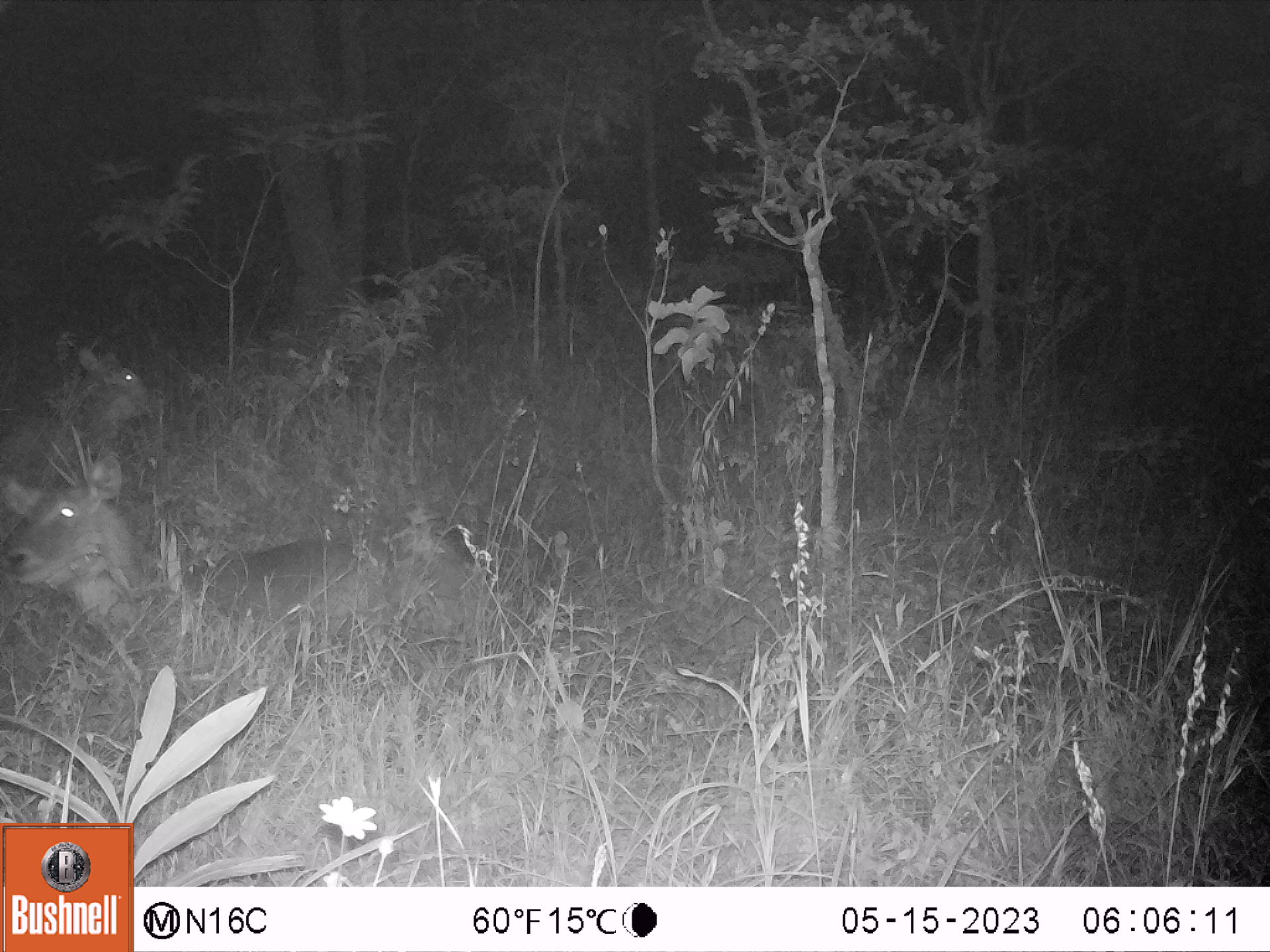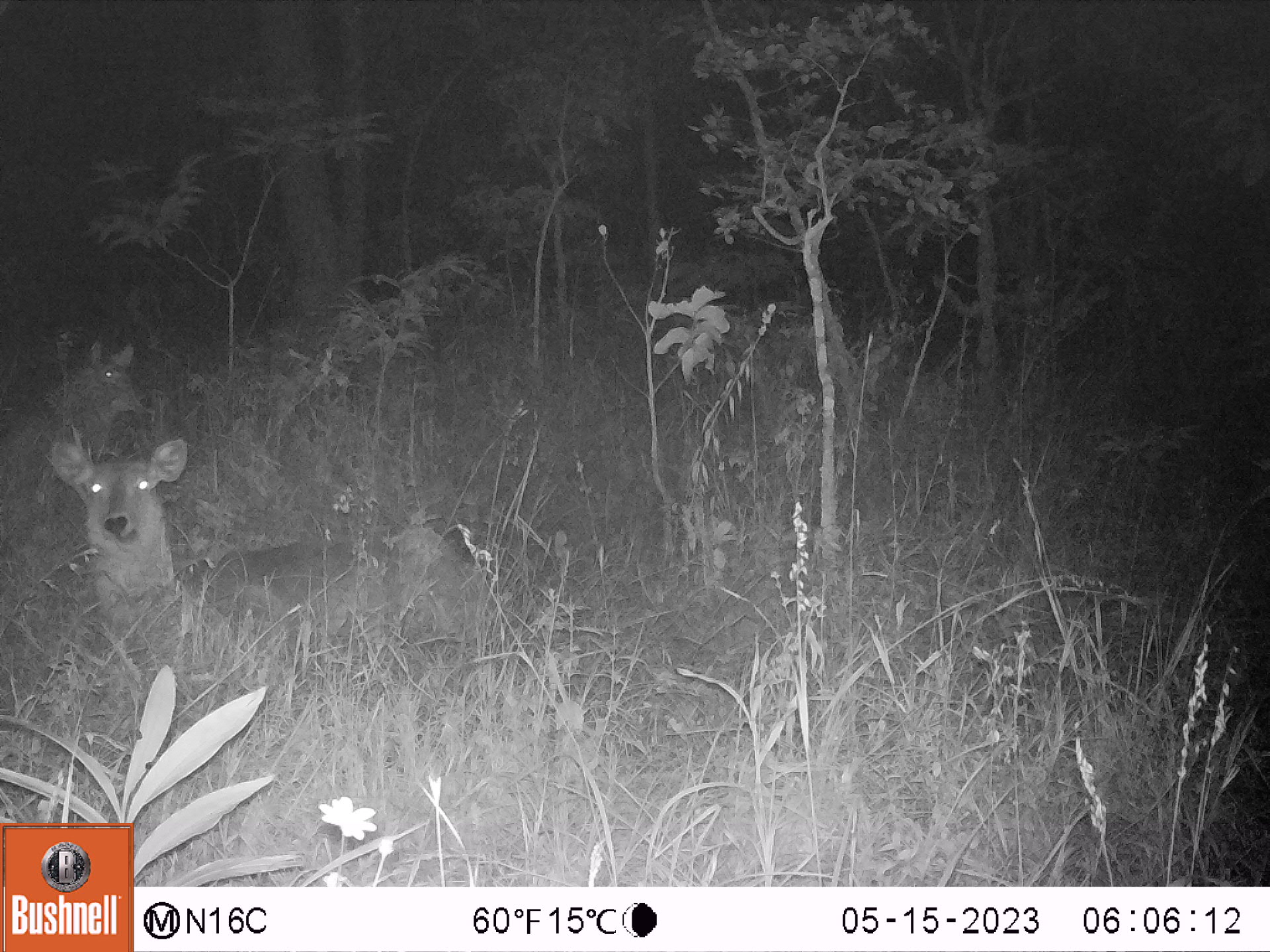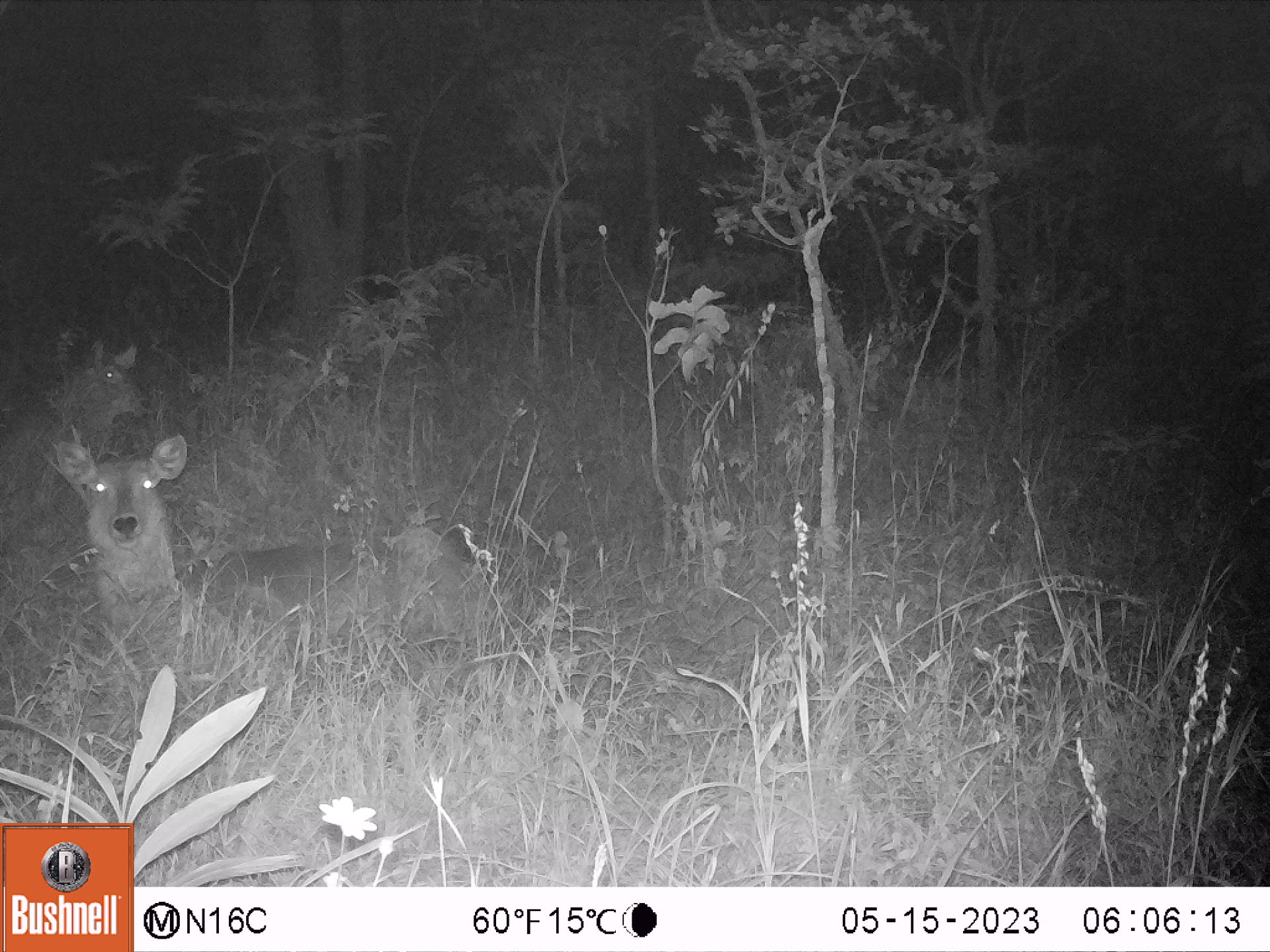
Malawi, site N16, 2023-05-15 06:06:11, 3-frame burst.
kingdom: Animalia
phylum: Chordata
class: Mammalia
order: Artiodactyla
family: Bovidae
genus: Kobus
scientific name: Kobus ellipsiprymnus ellipsiprymnus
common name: common waterbuck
Common waterbuck (Kobus ellipsiprymnus ellipsiprymnus), count 2.